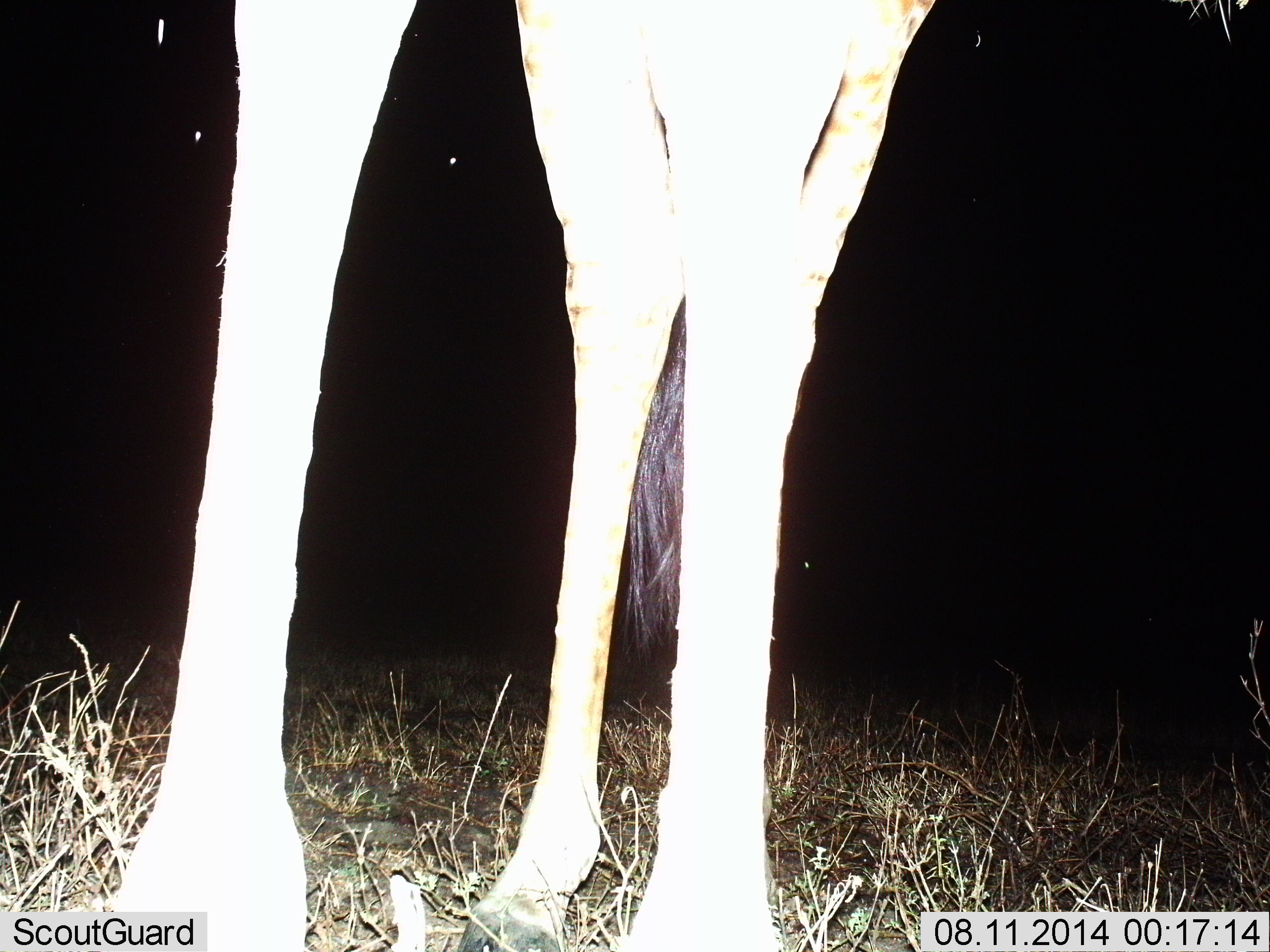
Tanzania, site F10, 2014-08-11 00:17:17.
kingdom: Animalia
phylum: Chordata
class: Mammalia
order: Artiodactyla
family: Giraffidae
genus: Giraffa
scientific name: Giraffa camelopardalis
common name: giraffe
Giraffe (Giraffa camelopardalis), count 1. Behavior (volunteer vote fractions): standing 100%, resting 0%, moving 0%, interacting 0%. Young present (vote fraction): 0%. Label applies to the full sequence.